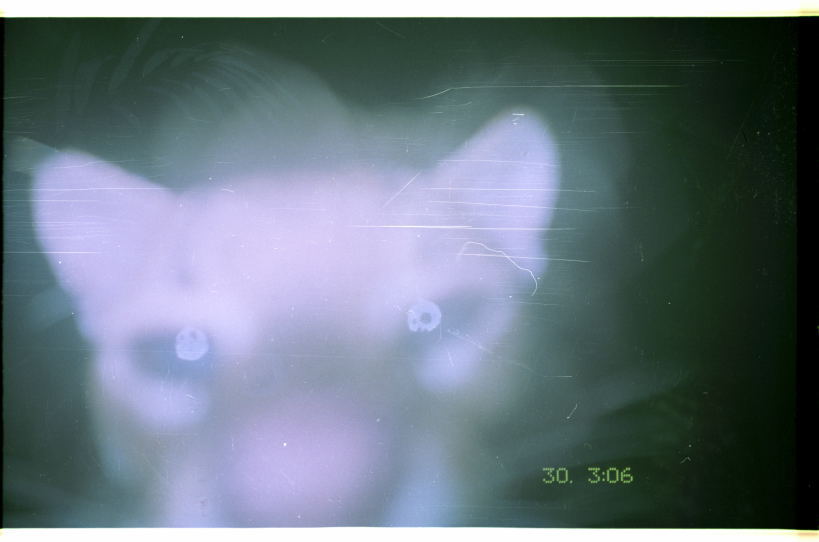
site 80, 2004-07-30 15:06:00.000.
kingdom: Animalia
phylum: Chordata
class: Mammalia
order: Carnivora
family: Felidae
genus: Puma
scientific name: Puma concolor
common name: mountain lion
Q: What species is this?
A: Puma concolor (mountain lion).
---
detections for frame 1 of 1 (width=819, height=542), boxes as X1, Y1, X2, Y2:
puma concolor: 29, 104, 563, 528